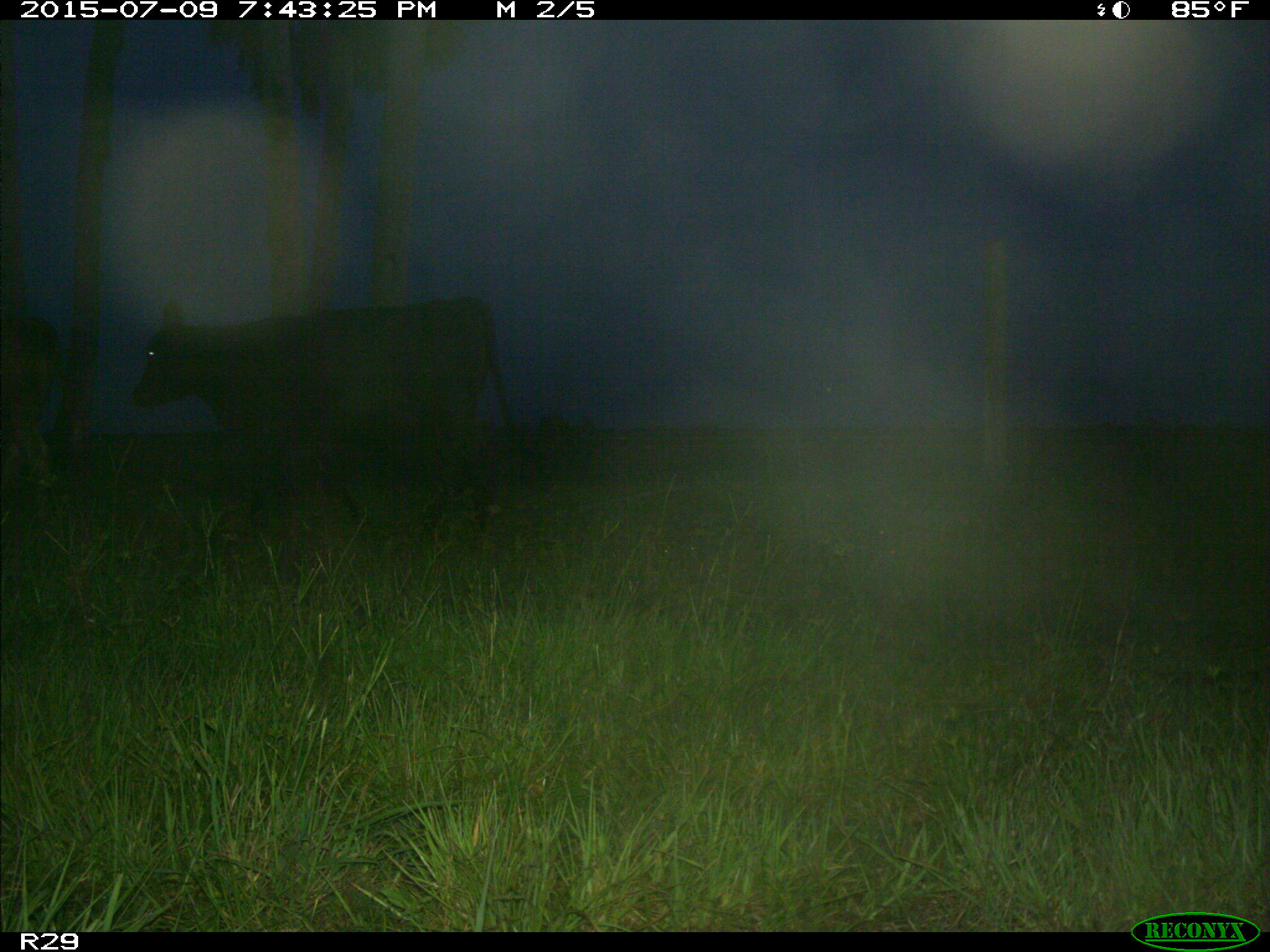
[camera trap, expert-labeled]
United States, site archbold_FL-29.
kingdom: Animalia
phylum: Chordata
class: Mammalia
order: Artiodactyla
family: Bovidae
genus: Bos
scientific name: Bos taurus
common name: domestic cow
Bos taurus (domestic cow).